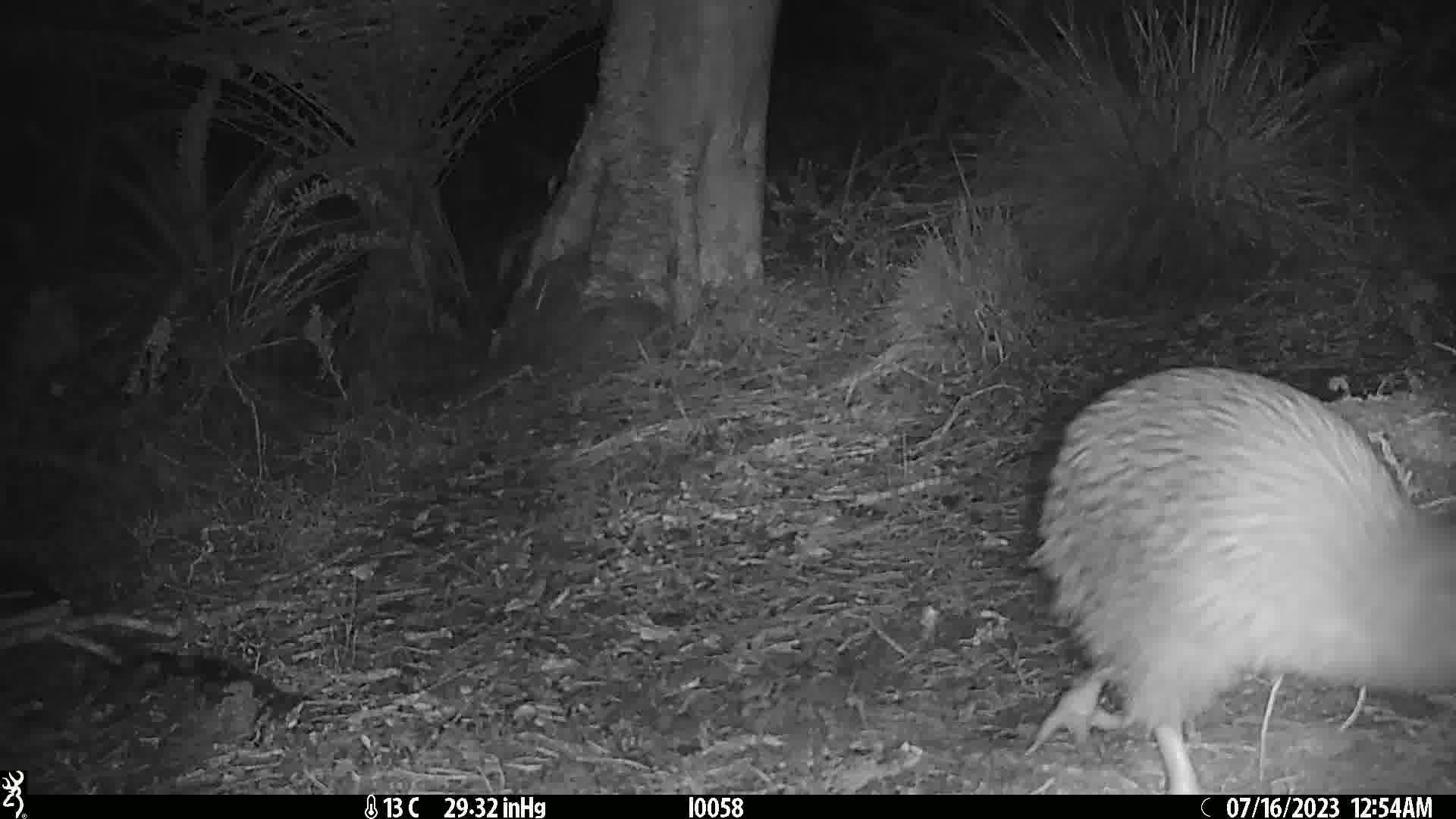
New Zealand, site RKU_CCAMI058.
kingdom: Animalia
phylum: Chordata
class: Aves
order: Apterygiformes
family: Apterygidae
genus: Apteryx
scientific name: Apteryx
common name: kiwi